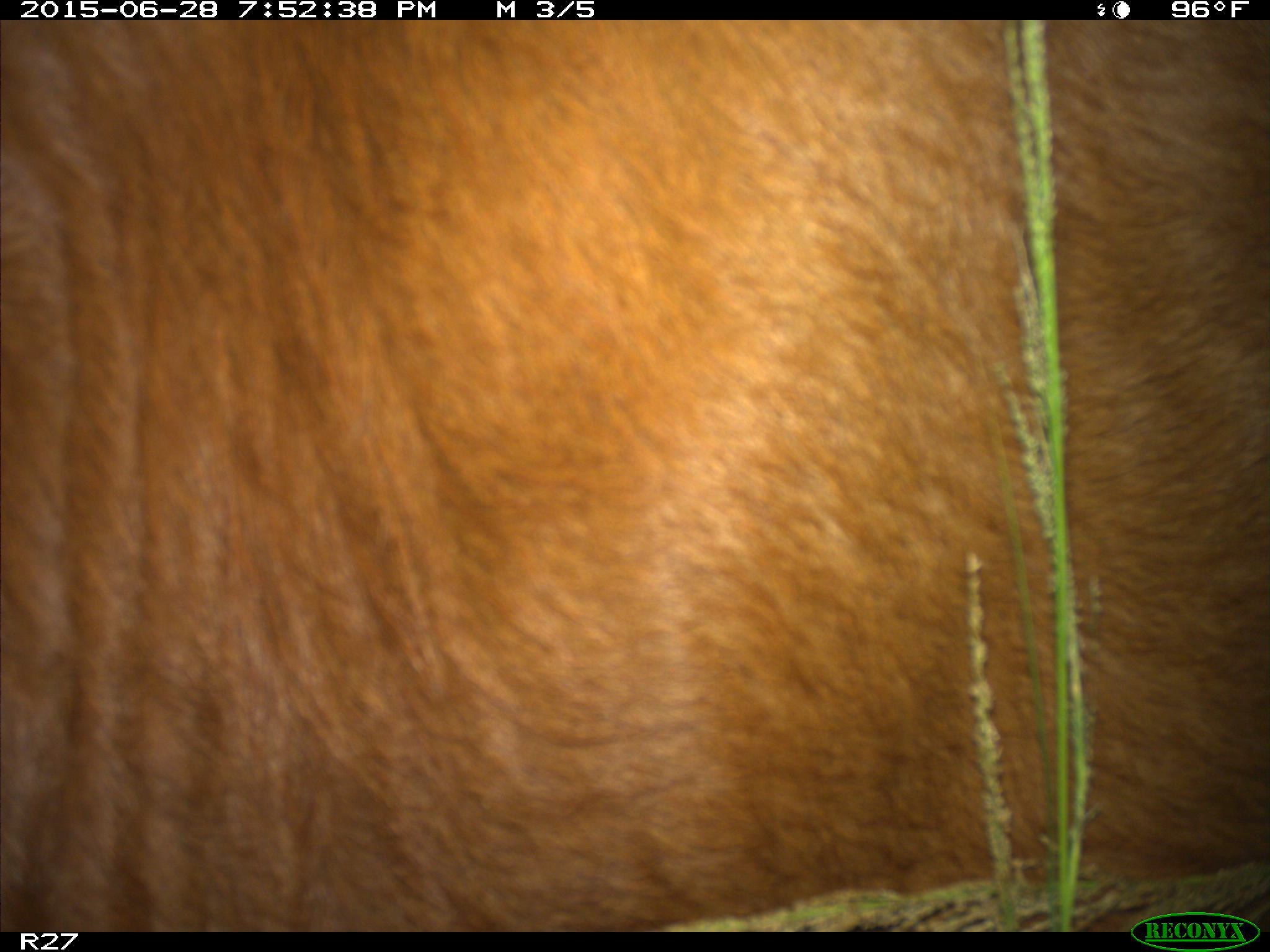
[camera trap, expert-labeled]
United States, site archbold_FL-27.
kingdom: Animalia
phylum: Chordata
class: Mammalia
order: Artiodactyla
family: Bovidae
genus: Bos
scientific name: Bos taurus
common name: domestic cow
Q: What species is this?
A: Bos taurus (domestic cow).